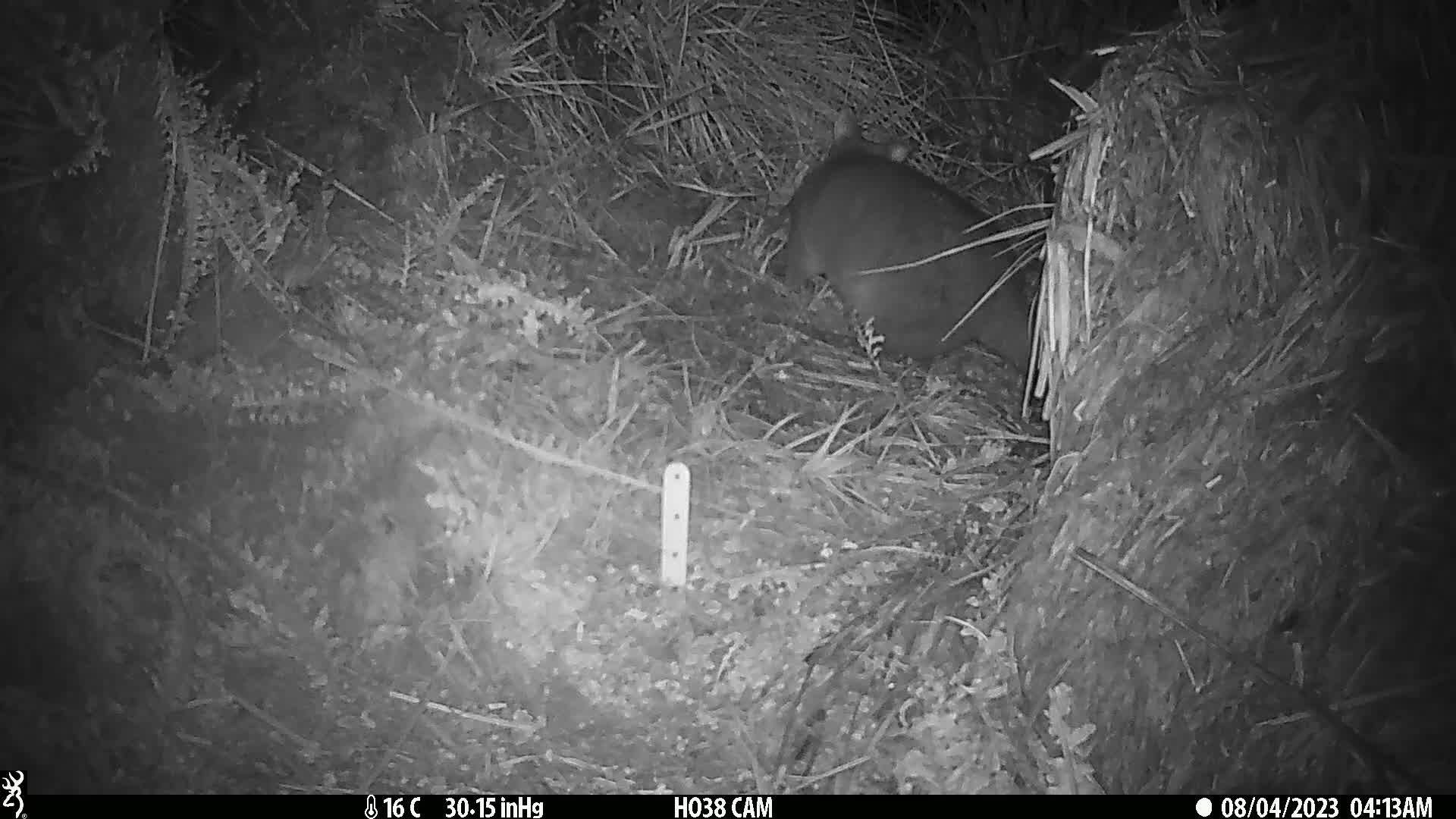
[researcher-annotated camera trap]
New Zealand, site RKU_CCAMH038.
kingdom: Animalia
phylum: Chordata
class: Mammalia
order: Diprotodontia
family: Phalangeridae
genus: Trichosurus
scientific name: Trichosurus vulpecula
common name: common brushtail possum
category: possum